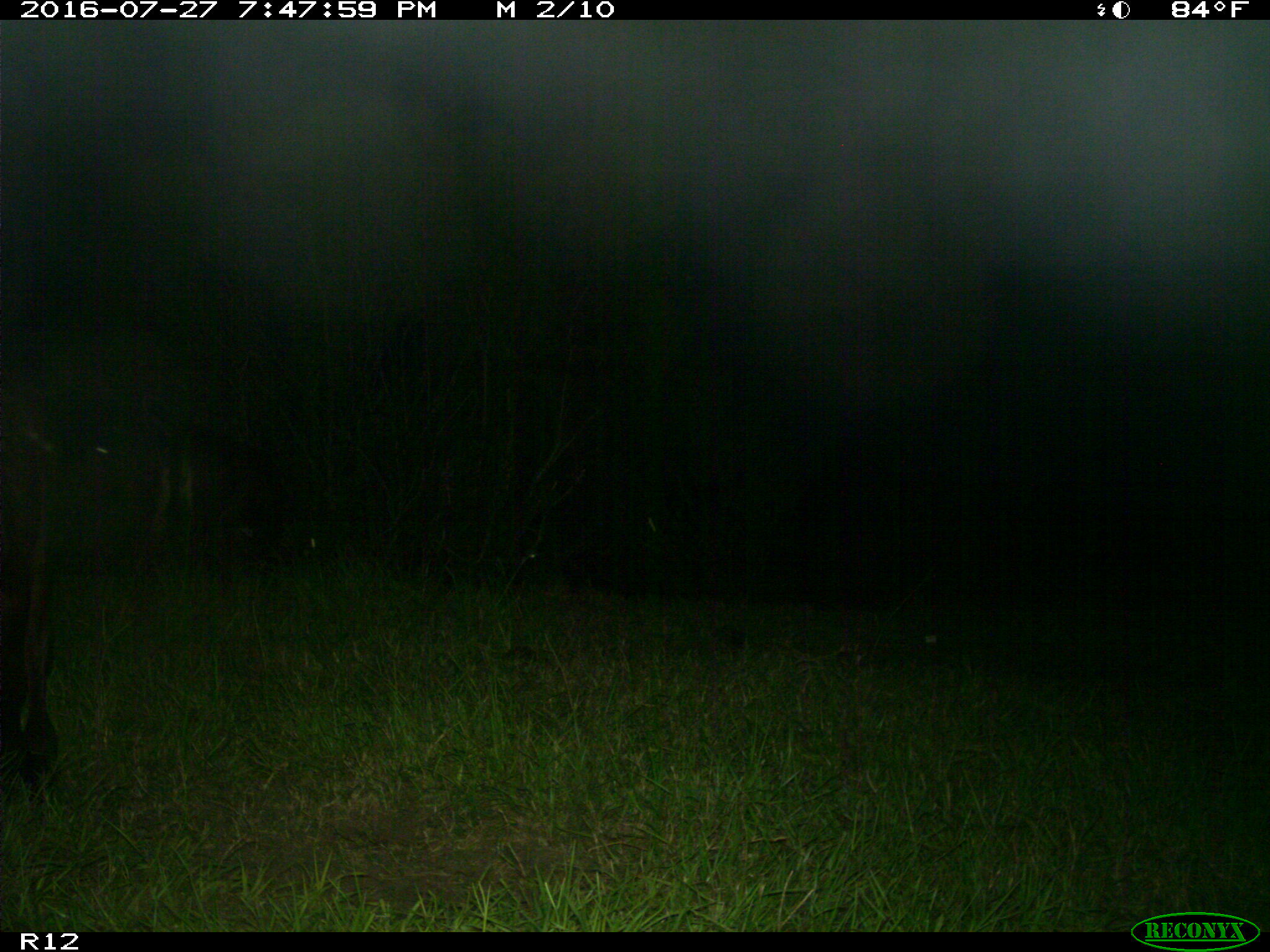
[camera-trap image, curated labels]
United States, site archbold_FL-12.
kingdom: Animalia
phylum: Chordata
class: Mammalia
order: Artiodactyla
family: Bovidae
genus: Bos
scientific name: Bos taurus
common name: domestic cow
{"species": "Bos taurus (domestic cow)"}